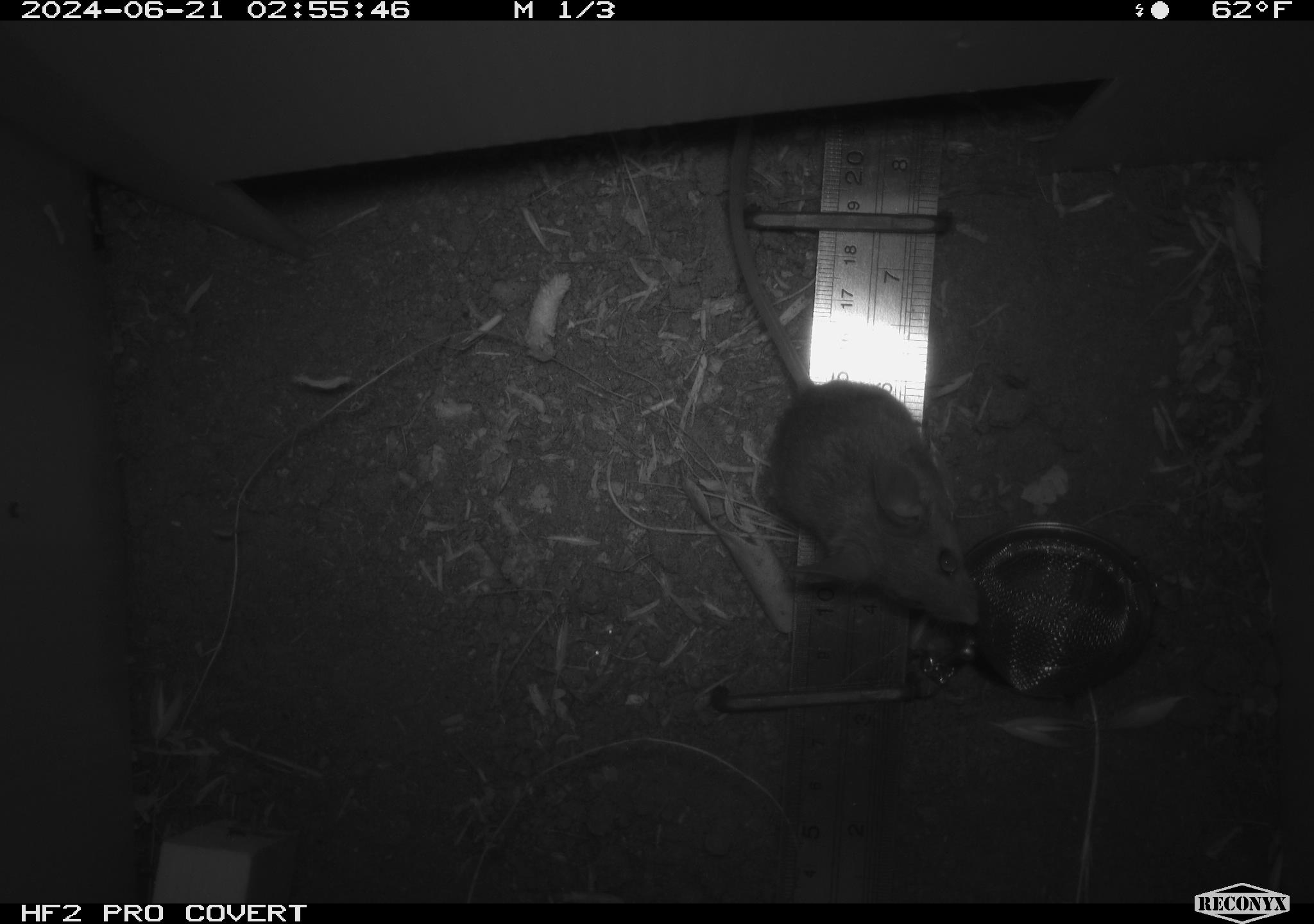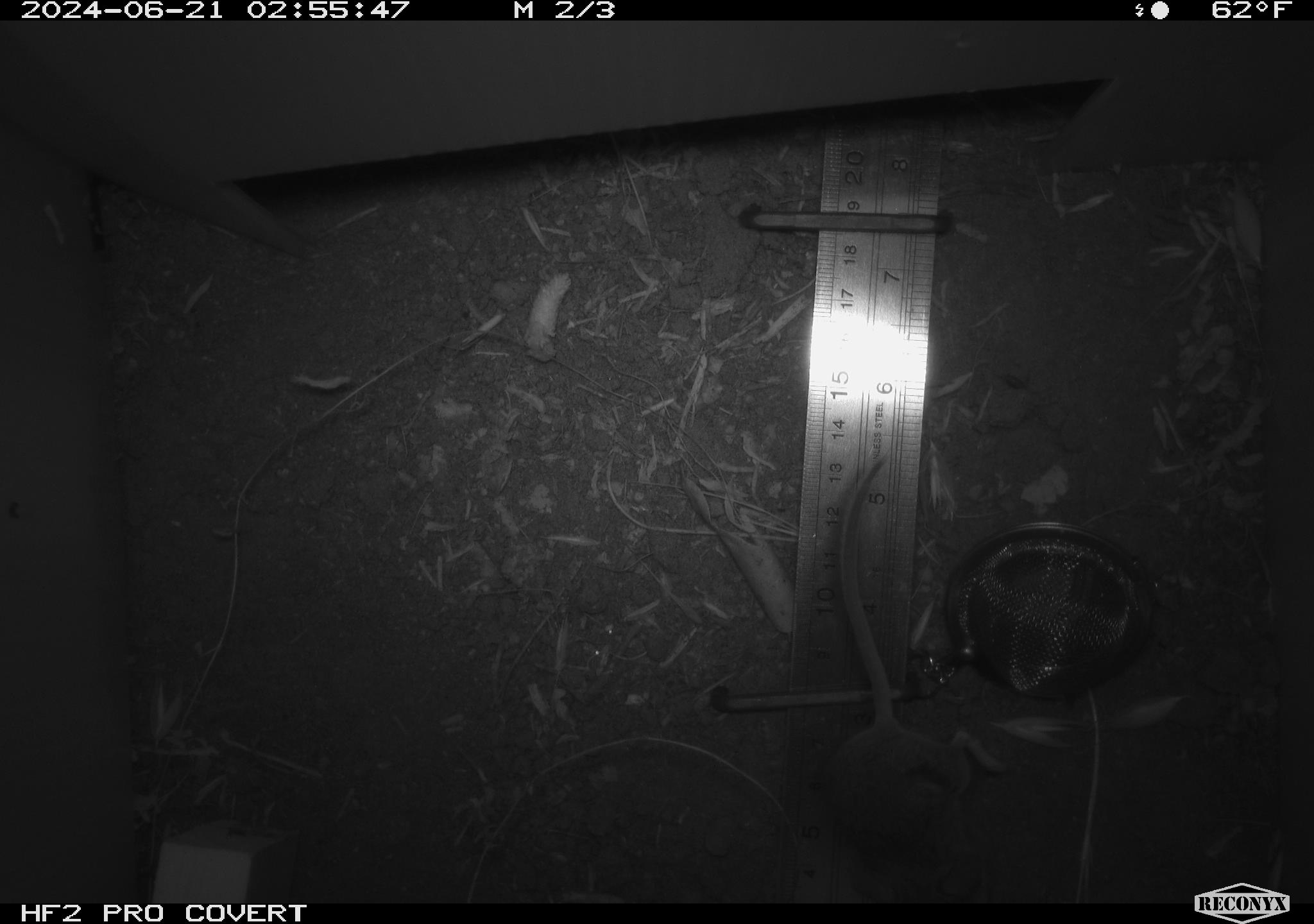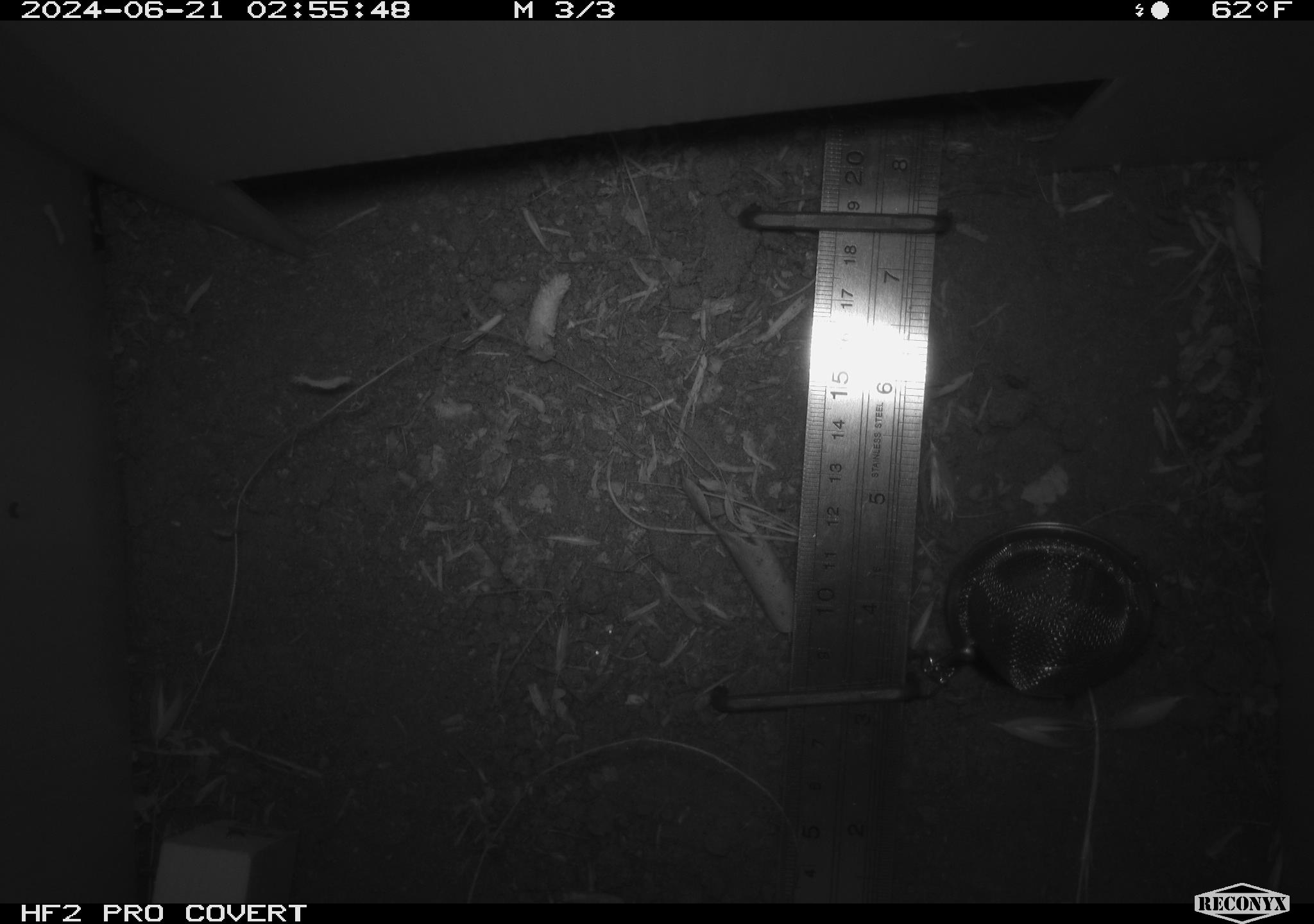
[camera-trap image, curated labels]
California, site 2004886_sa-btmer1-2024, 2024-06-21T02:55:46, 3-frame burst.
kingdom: Animalia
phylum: Chordata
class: Mammalia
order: Rodentia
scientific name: Rodentia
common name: mouse species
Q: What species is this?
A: Mouse species (Rodentia).